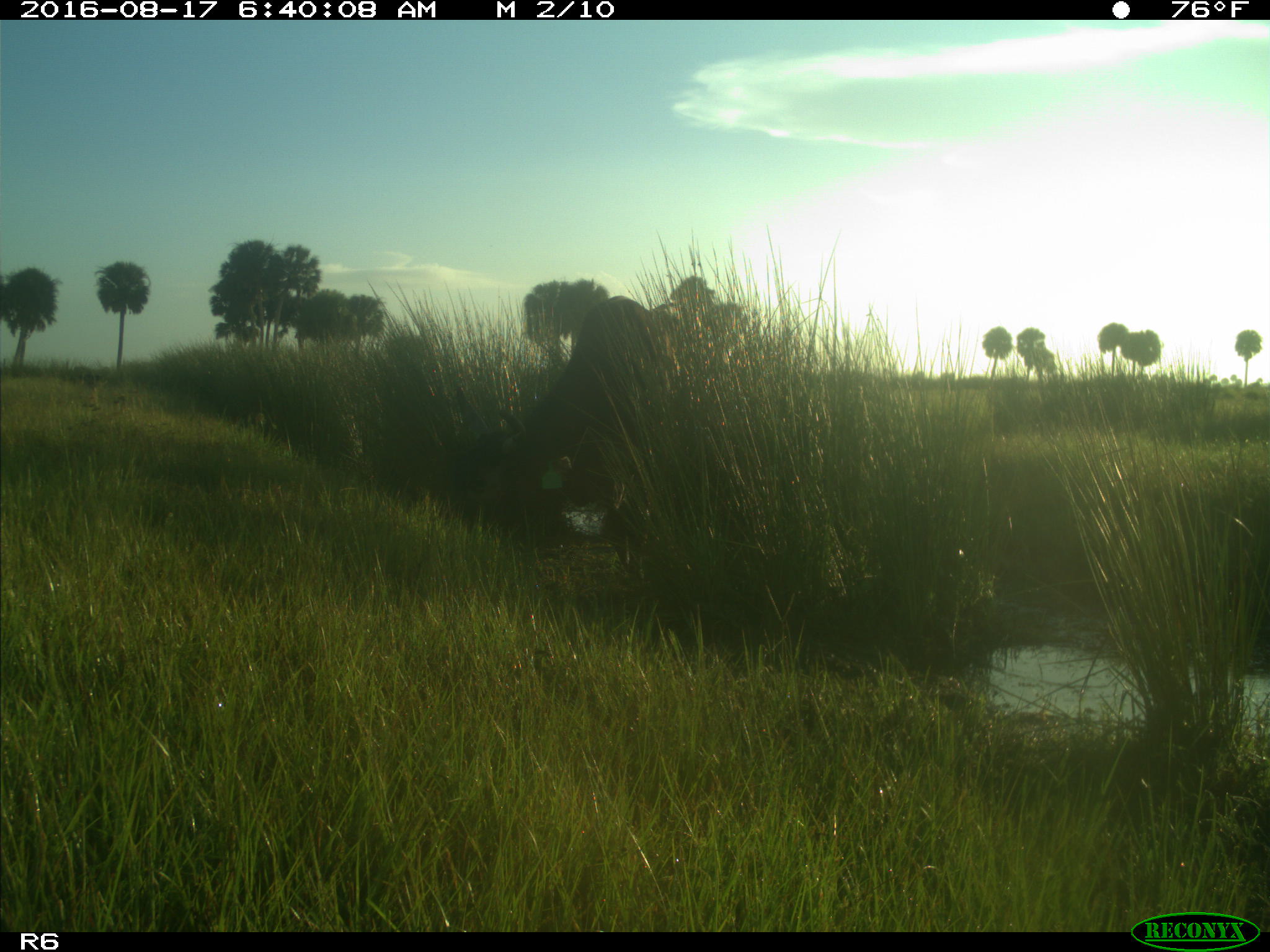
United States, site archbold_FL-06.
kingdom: Animalia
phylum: Chordata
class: Mammalia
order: Artiodactyla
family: Bovidae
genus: Bos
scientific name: Bos taurus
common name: domestic cow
Bos taurus (domestic cow).